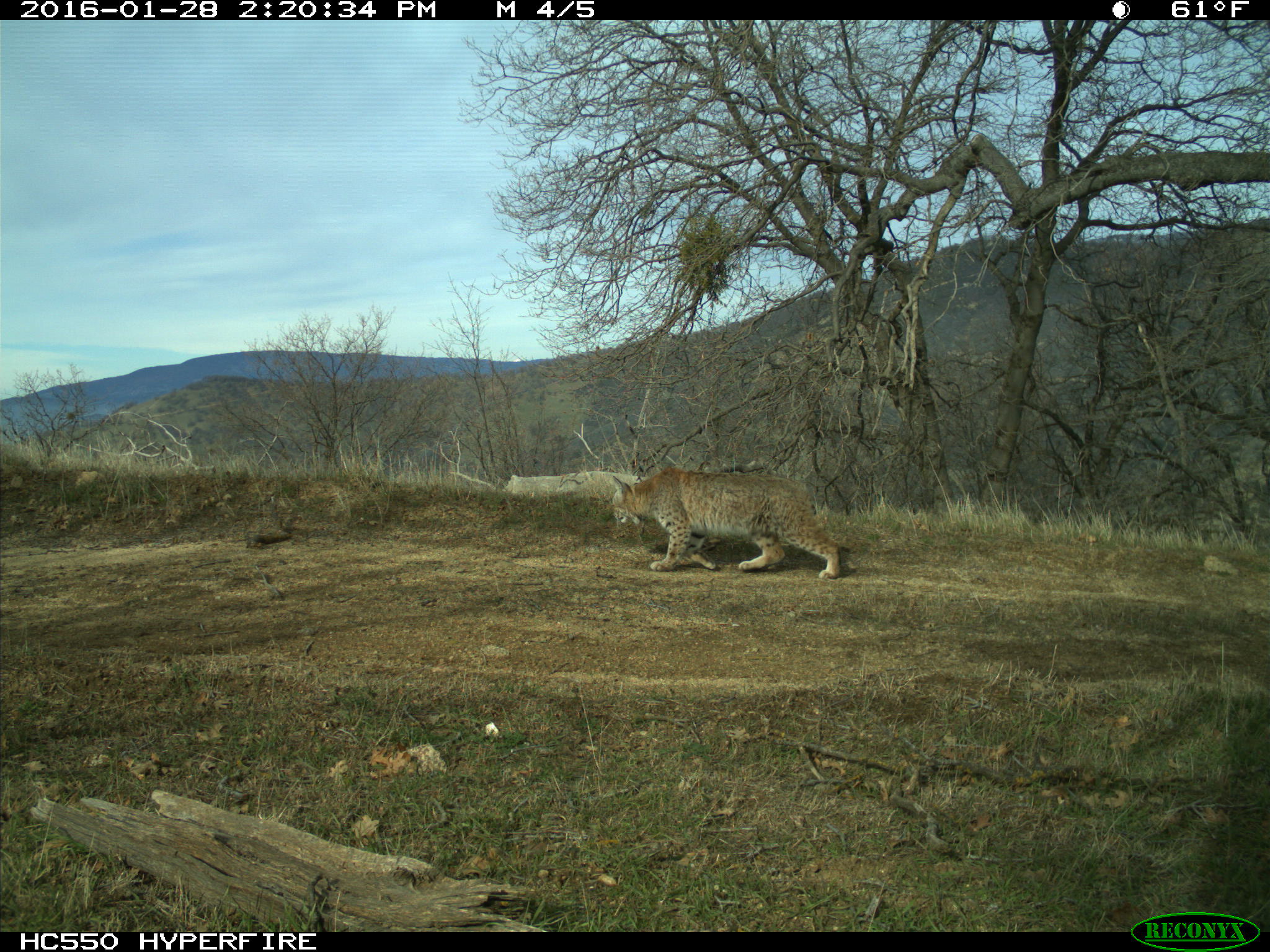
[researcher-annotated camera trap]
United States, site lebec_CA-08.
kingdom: Animalia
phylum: Chordata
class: Mammalia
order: Carnivora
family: Felidae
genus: Lynx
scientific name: Lynx rufus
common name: bobcat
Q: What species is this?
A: Lynx rufus (bobcat).